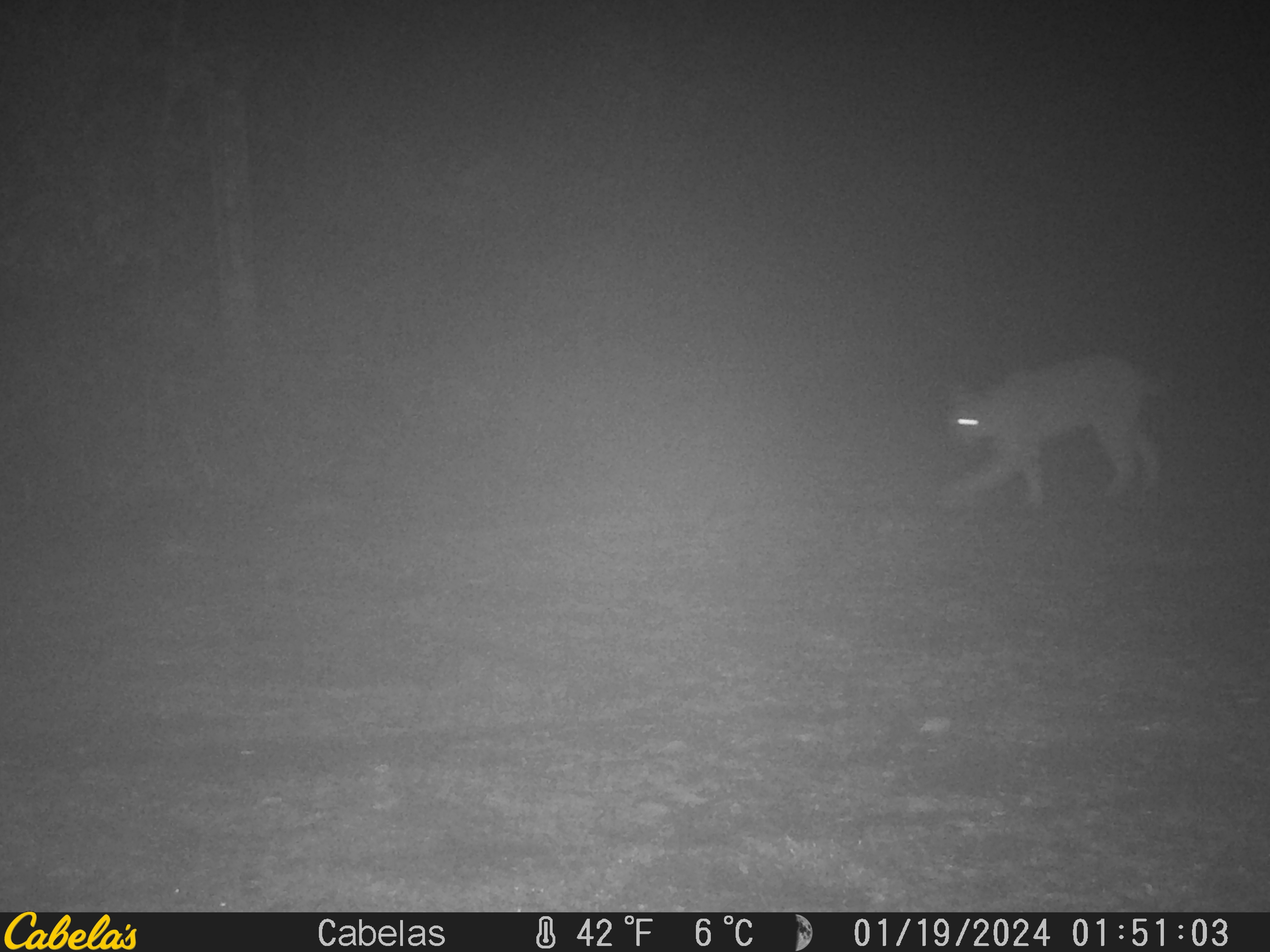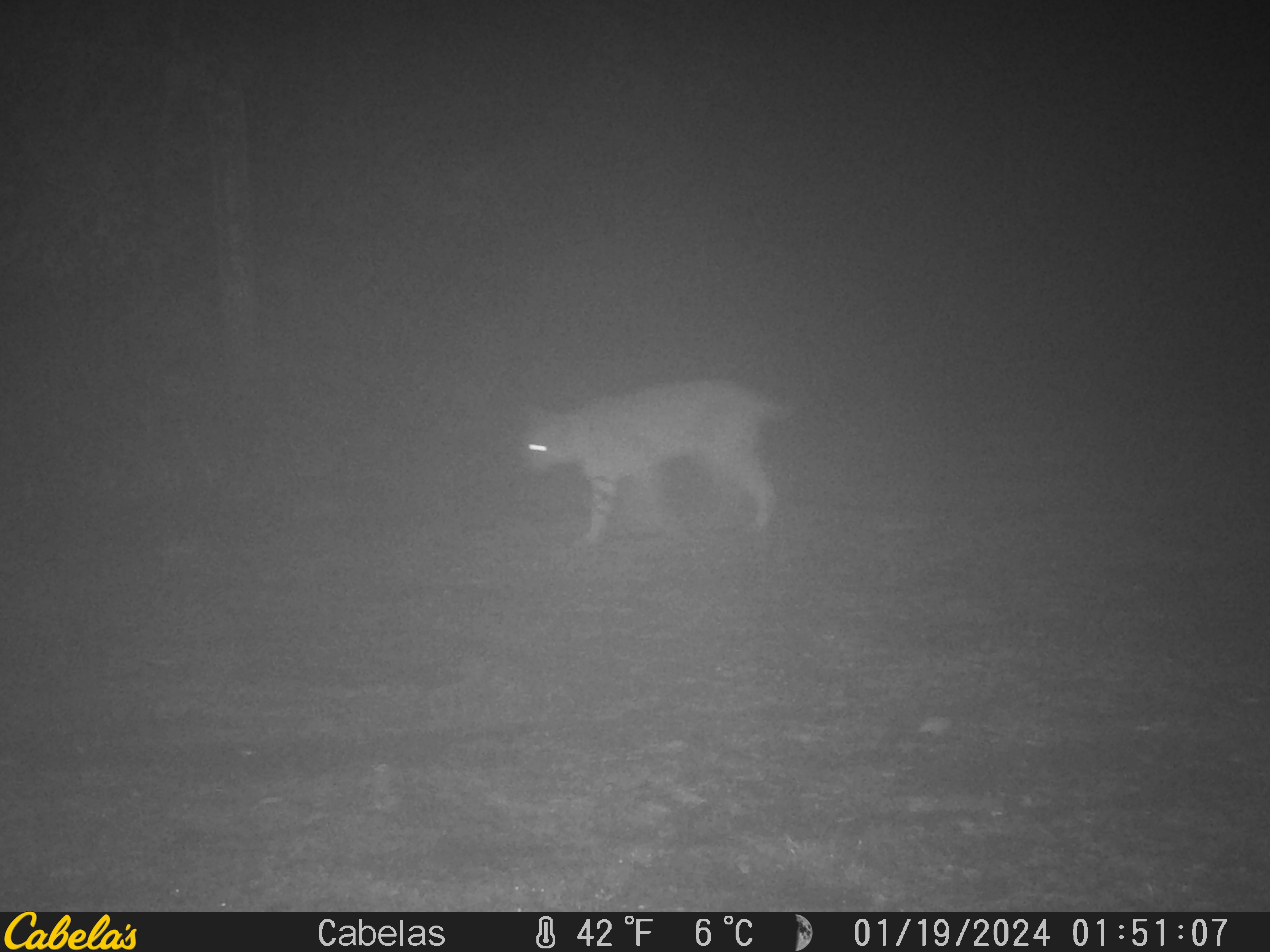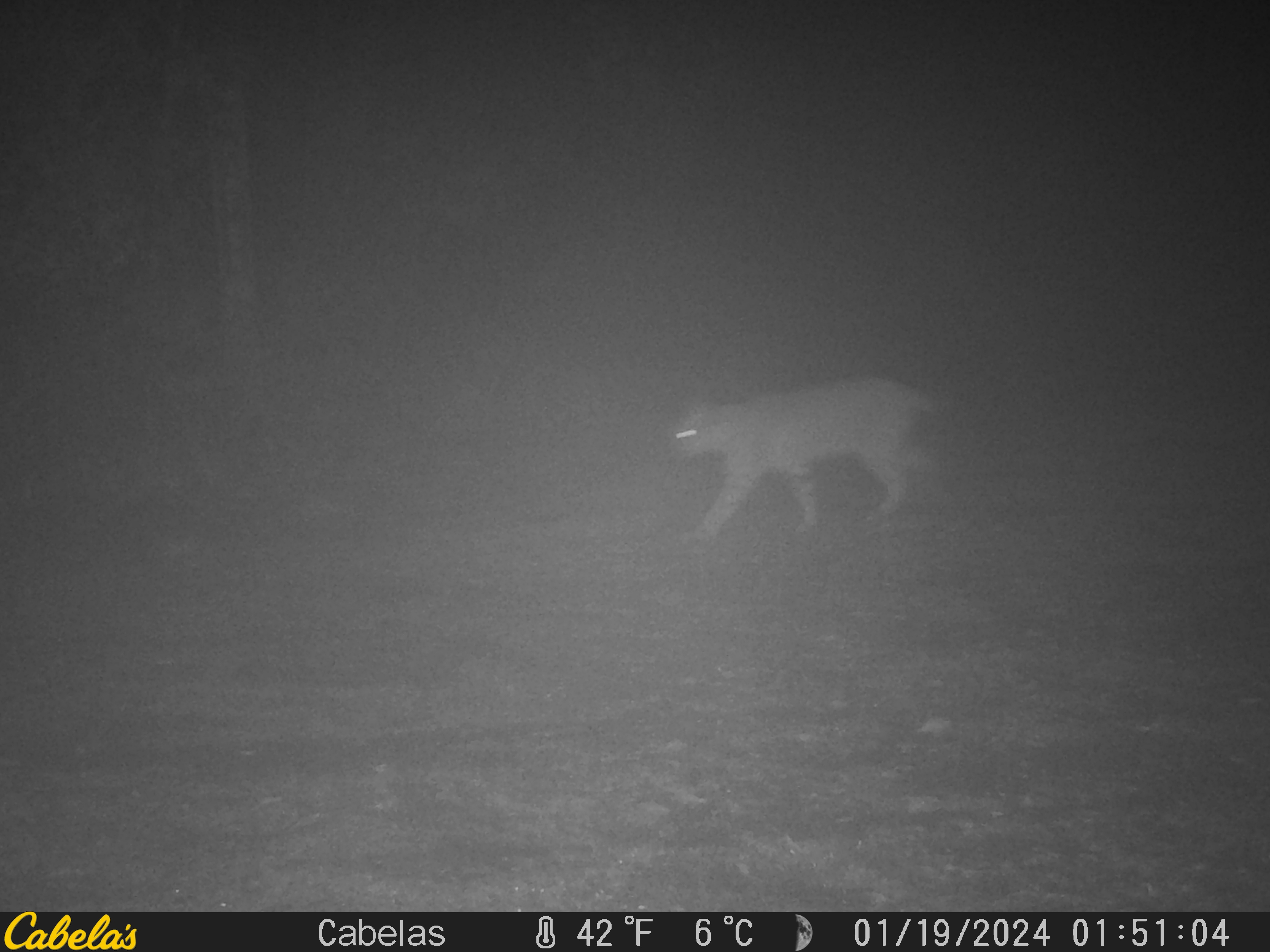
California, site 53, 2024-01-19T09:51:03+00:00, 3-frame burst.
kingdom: Animalia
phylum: Chordata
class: Mammalia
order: Carnivora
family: Felidae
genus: Lynx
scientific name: Lynx rufus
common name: bobcat